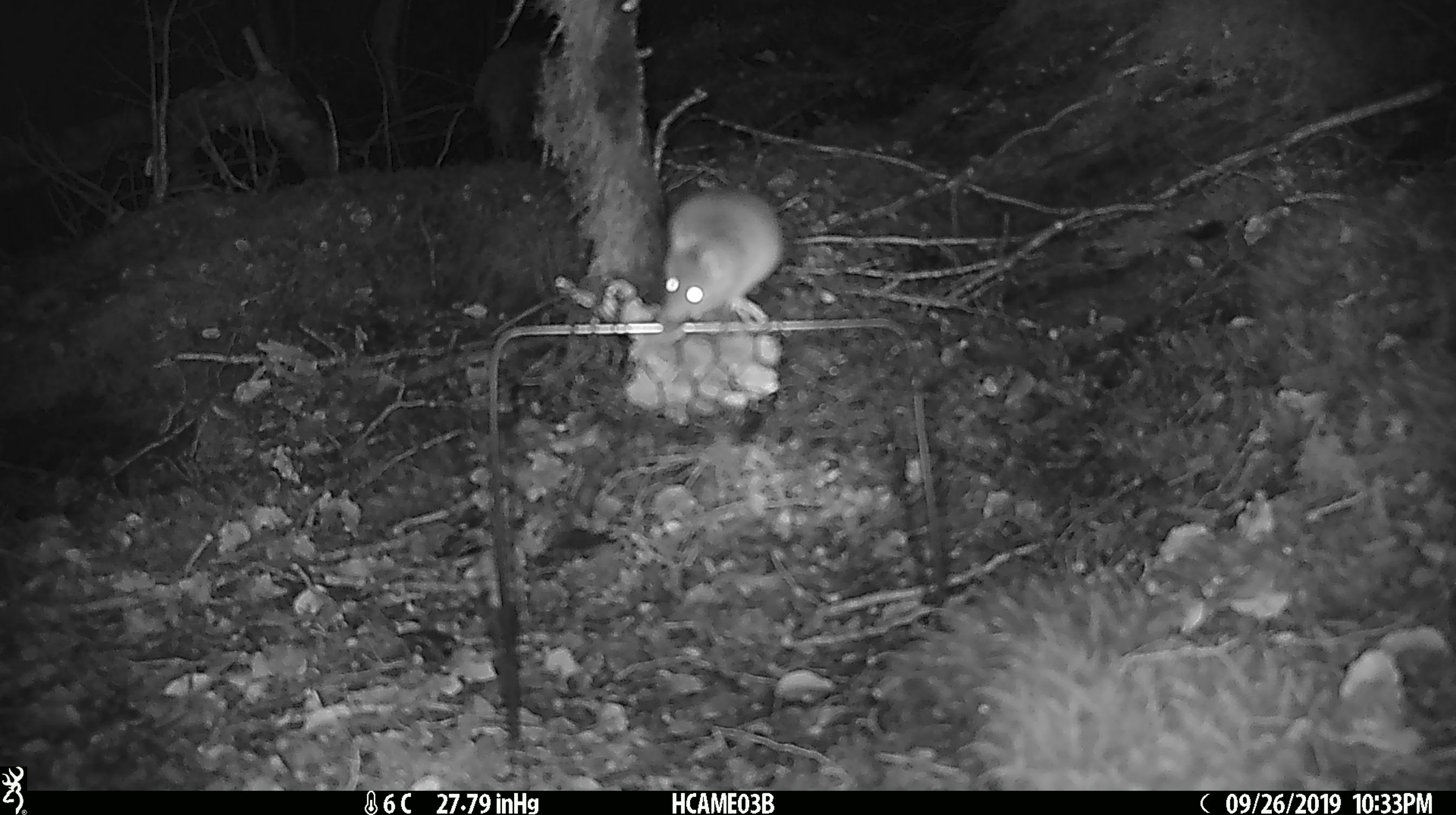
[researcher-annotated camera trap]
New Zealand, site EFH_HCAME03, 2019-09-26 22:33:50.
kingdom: Animalia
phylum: Chordata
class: Mammalia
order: Rodentia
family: Muridae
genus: Mus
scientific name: Mus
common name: mouse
Mouse (Mus).